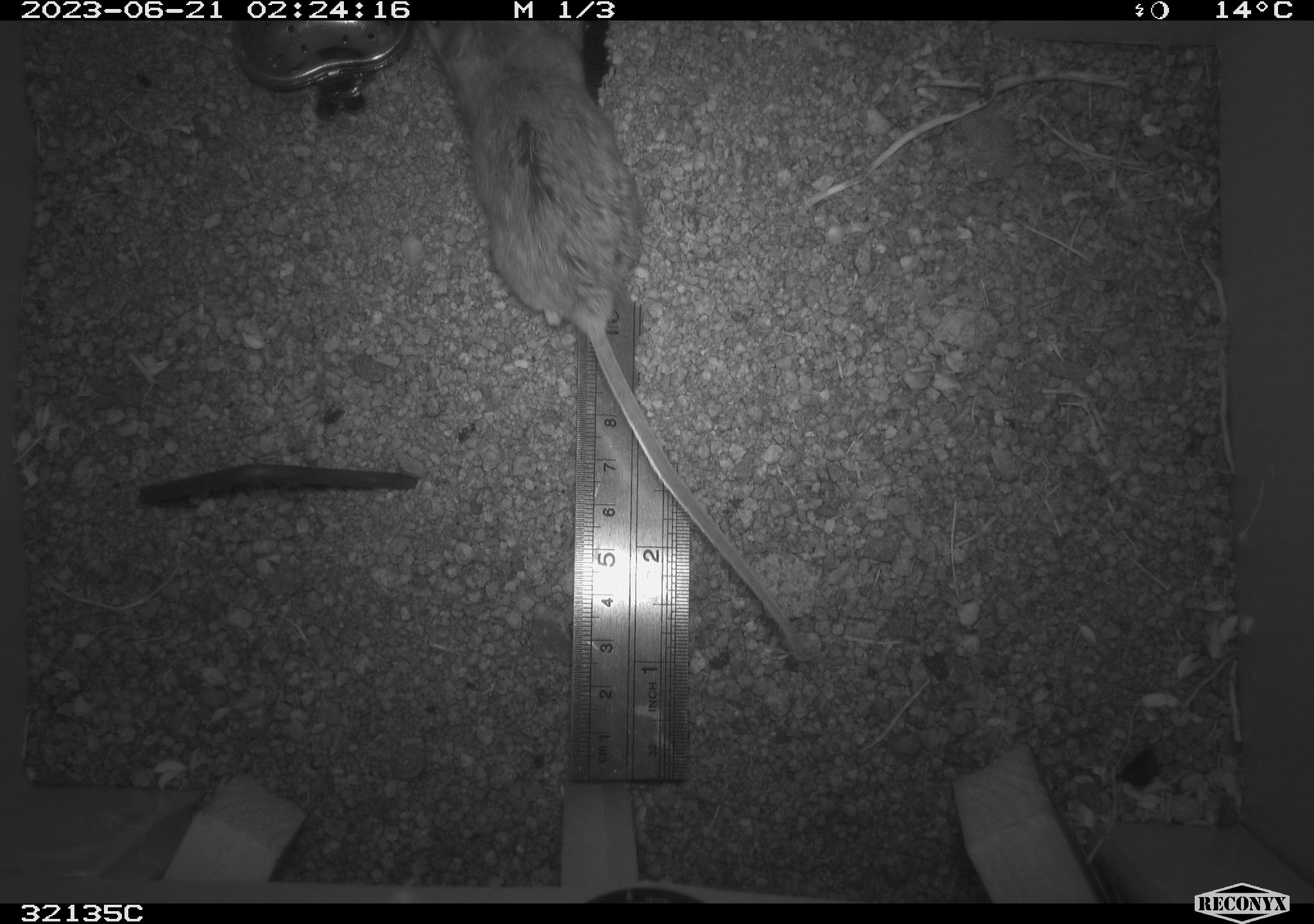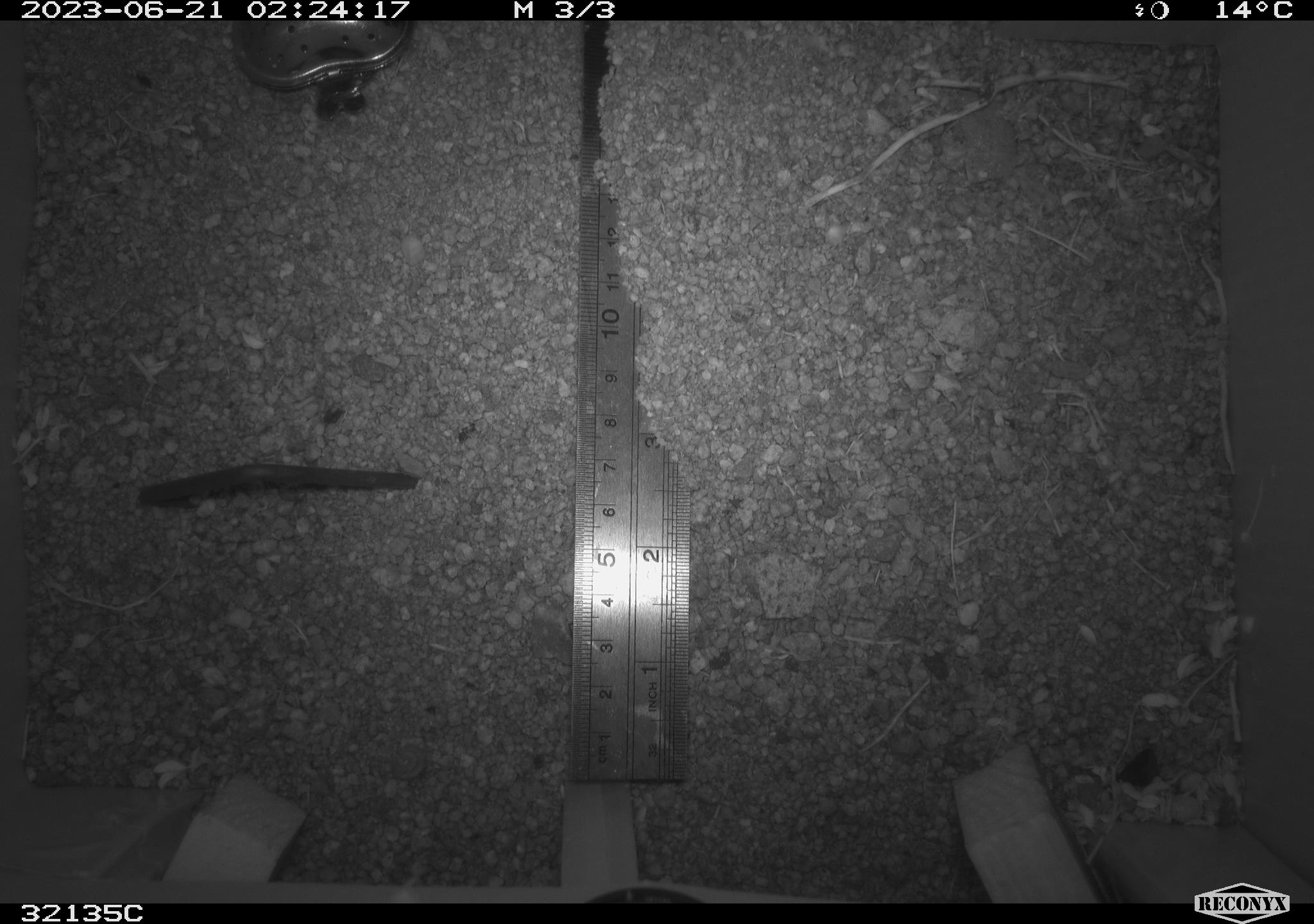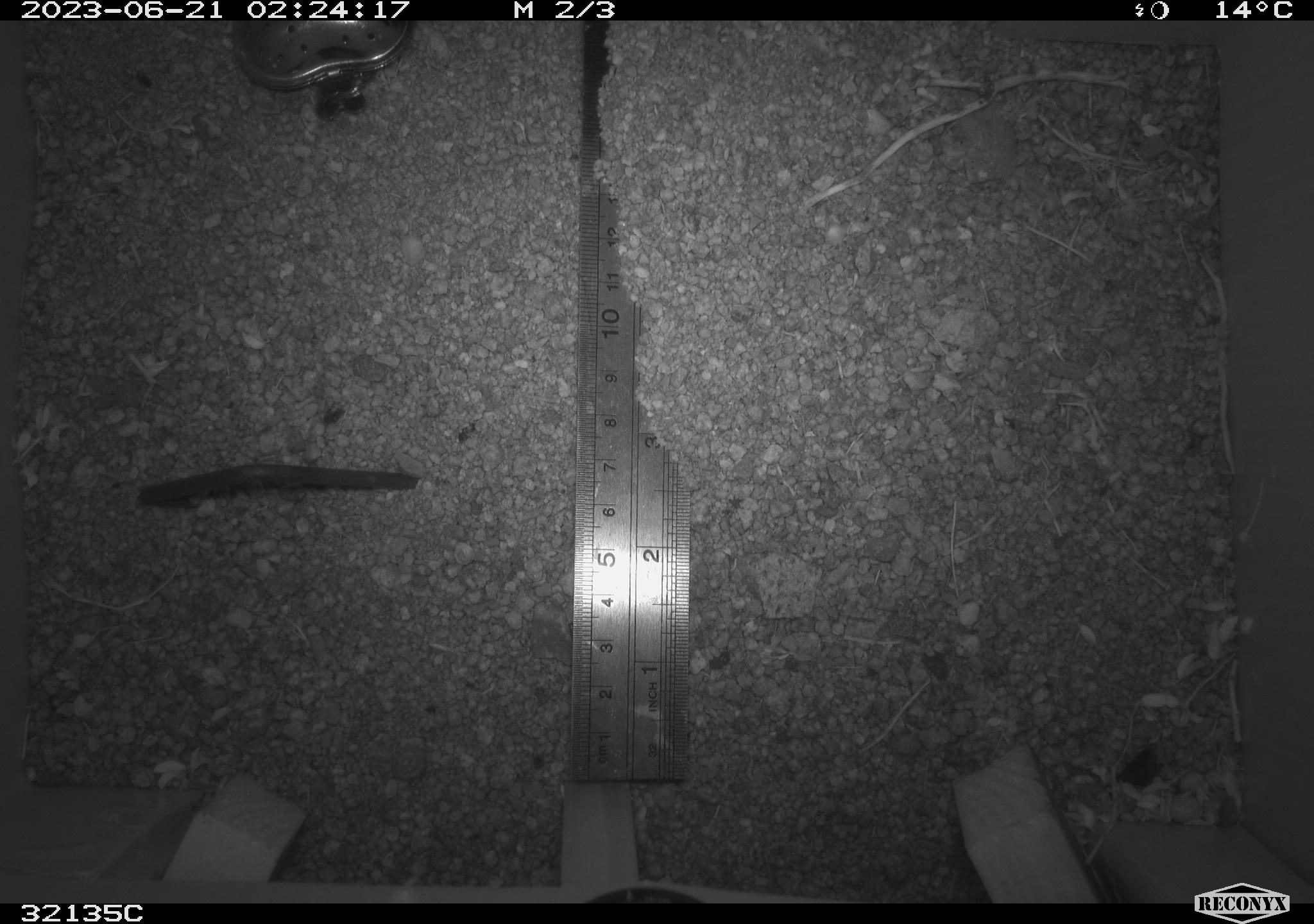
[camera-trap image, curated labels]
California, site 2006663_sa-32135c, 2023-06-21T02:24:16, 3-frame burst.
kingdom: Animalia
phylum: Chordata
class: Mammalia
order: Rodentia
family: Cricetidae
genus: Peromyscus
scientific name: Peromyscus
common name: deer mice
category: peromyscus species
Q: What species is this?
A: Peromyscus species (deer mice) (Peromyscus).